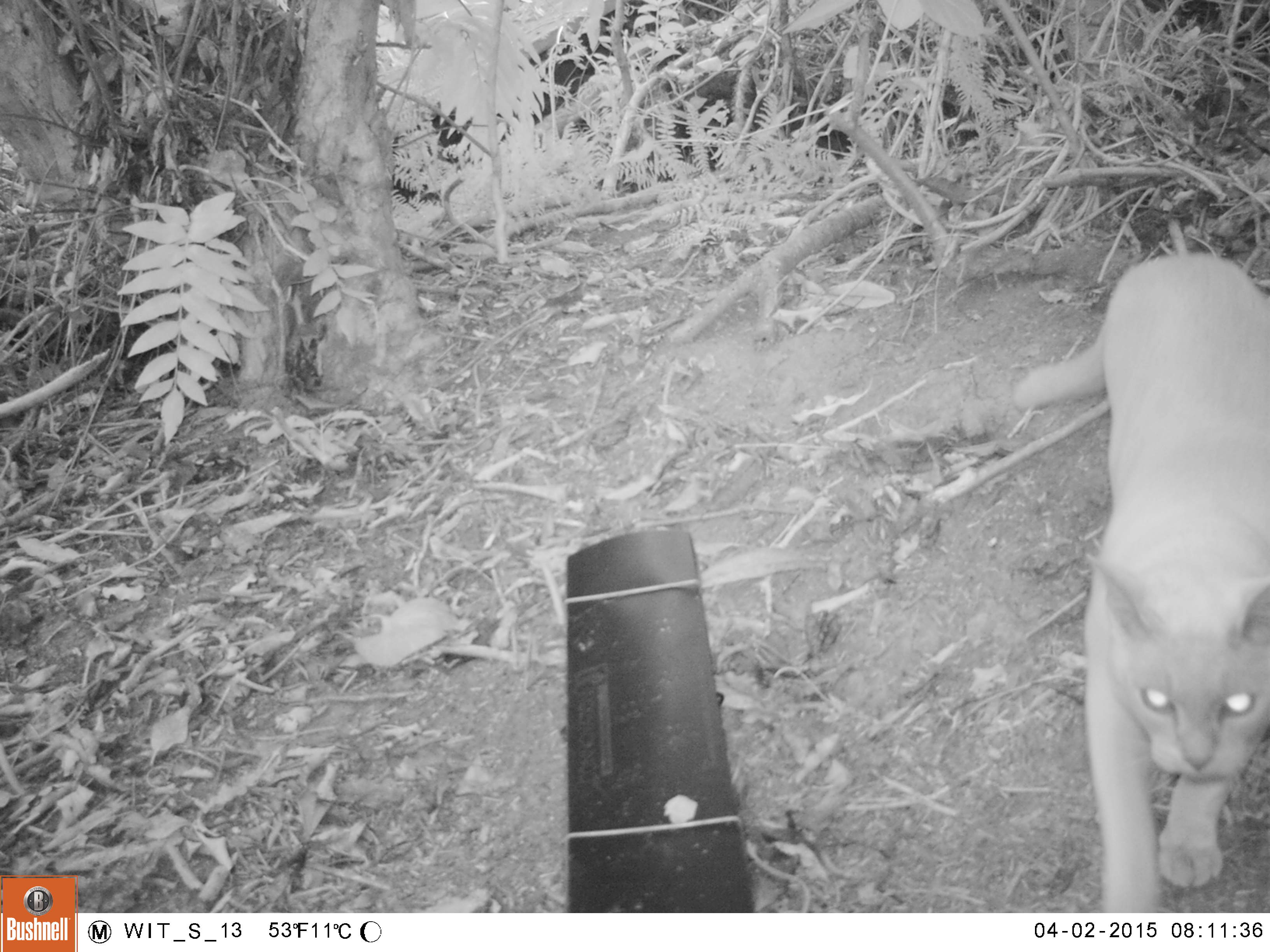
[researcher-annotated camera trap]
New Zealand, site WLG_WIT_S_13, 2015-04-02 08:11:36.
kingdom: Animalia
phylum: Chordata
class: Mammalia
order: Carnivora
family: Felidae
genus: Felis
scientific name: Felis catus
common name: domestic cat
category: cat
Cat (domestic cat) (Felis catus).